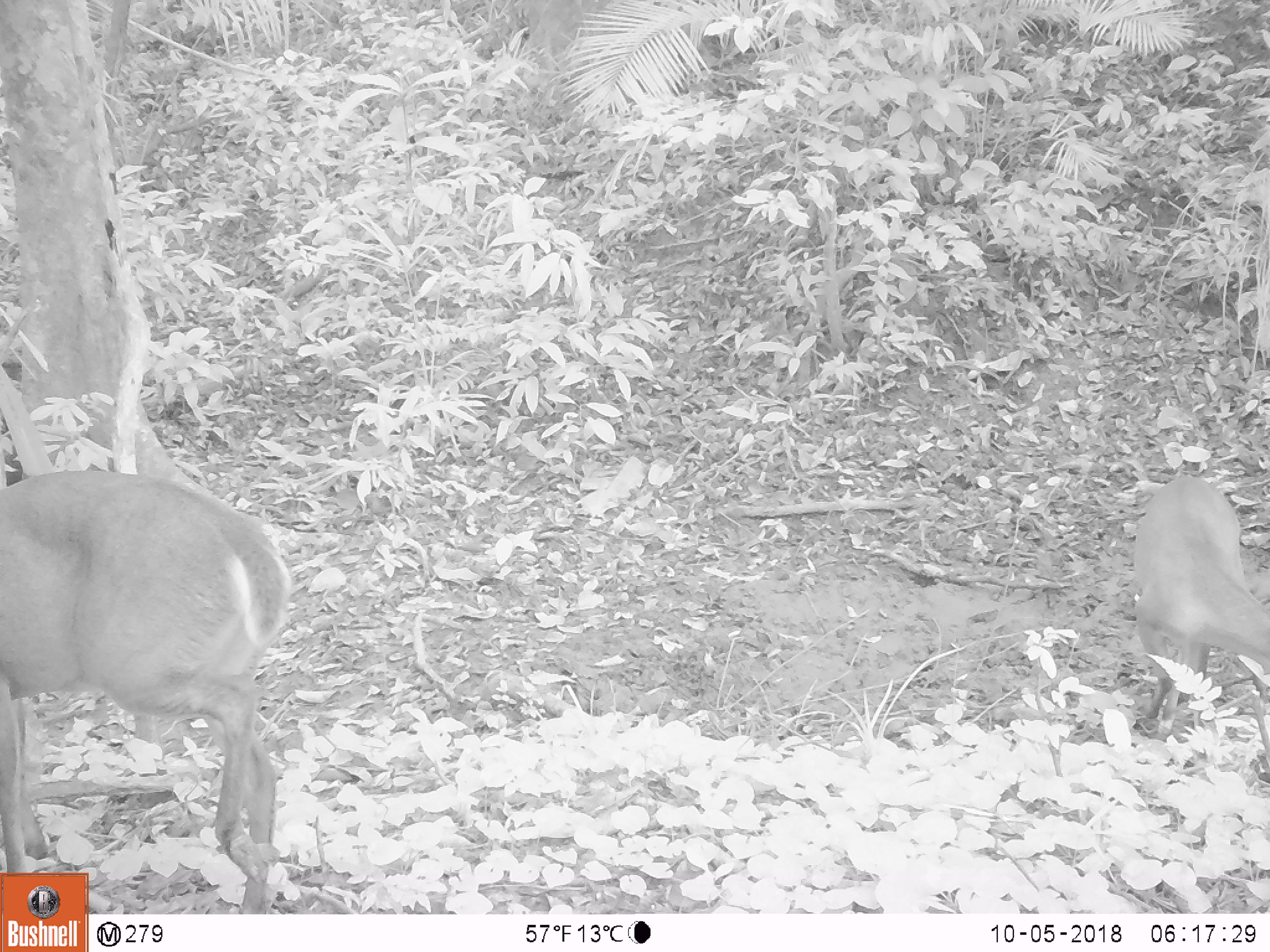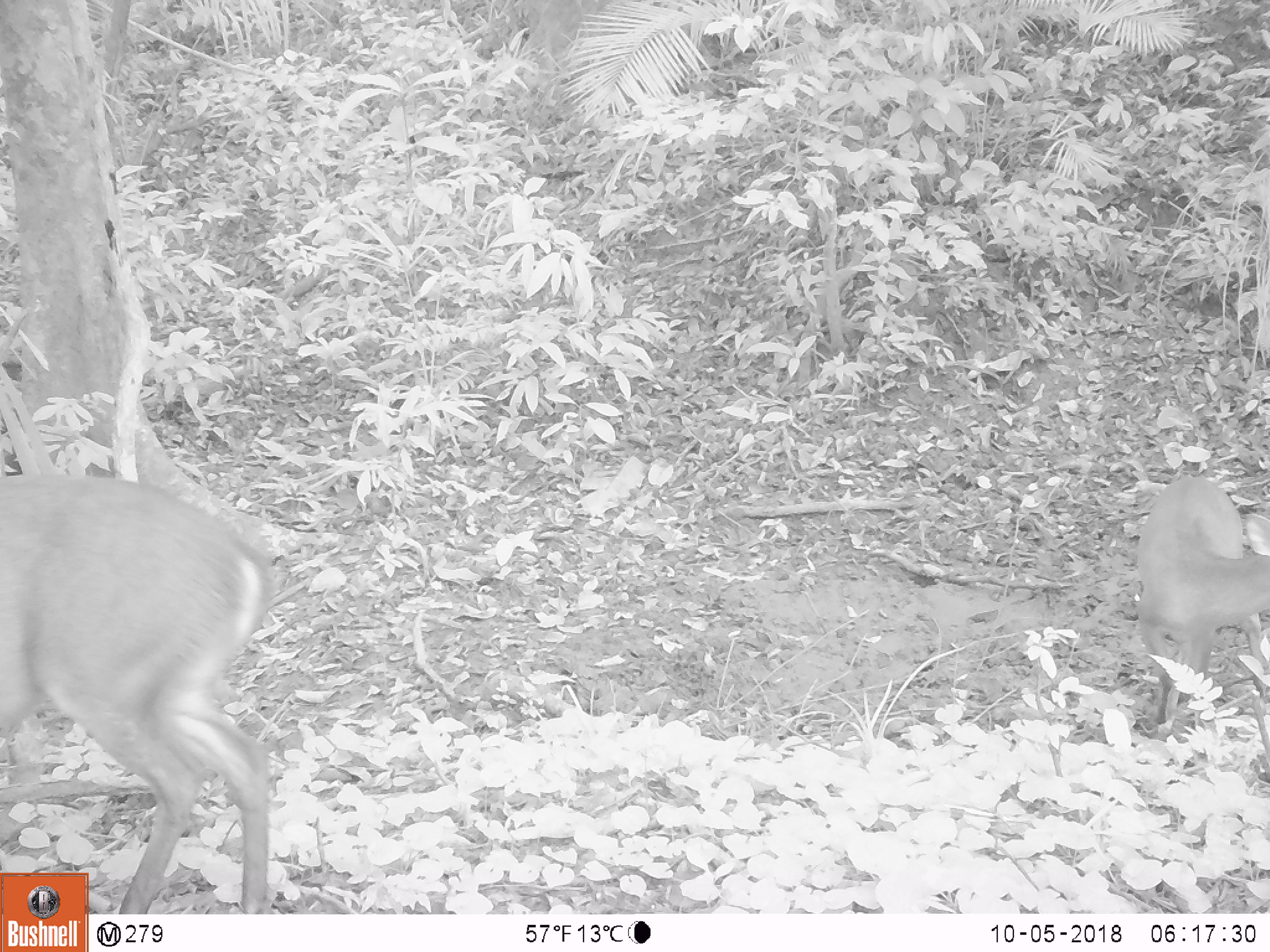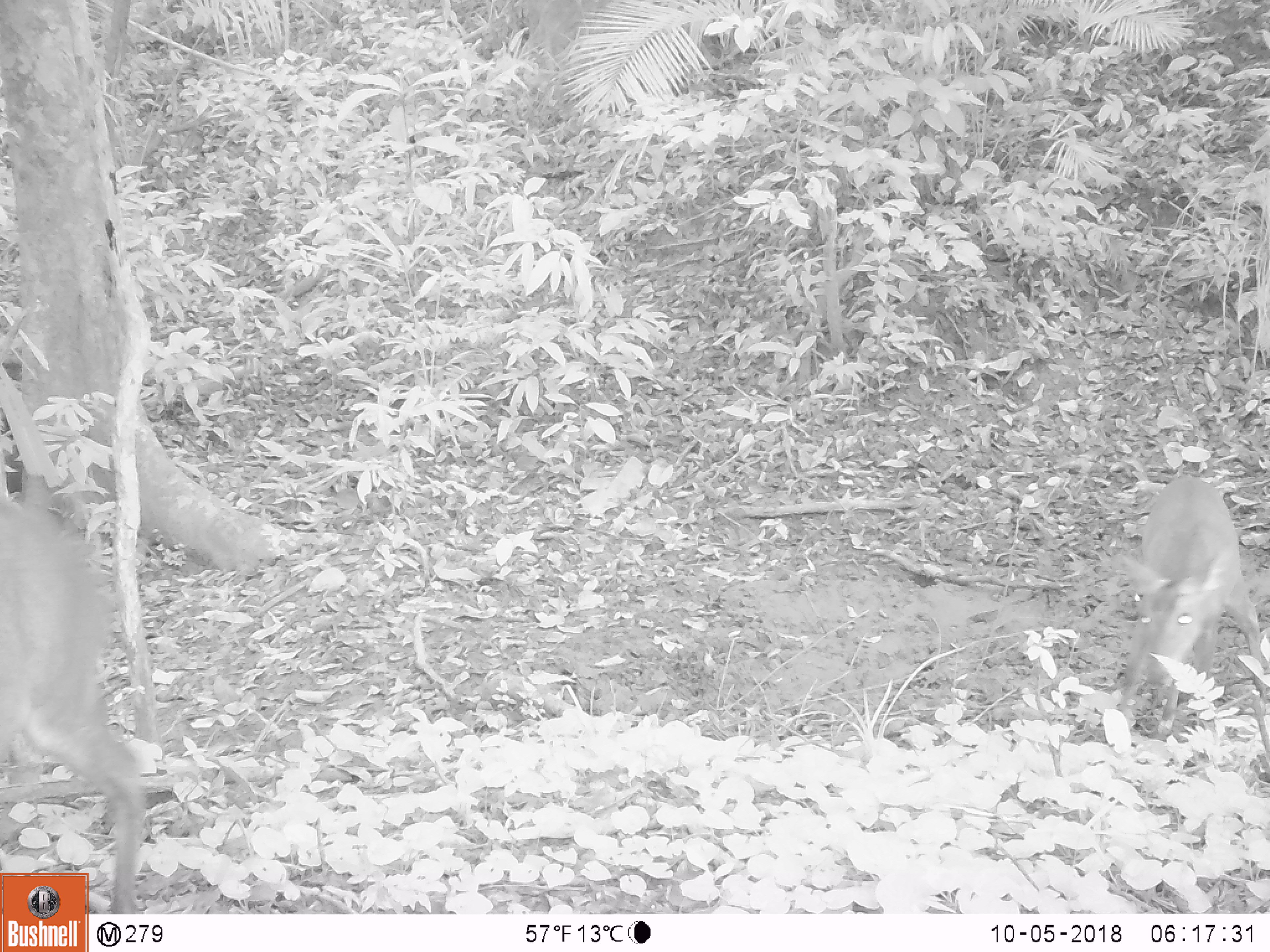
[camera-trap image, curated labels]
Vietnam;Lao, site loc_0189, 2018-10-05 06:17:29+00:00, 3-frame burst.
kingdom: Animalia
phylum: Chordata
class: Mammalia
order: Artiodactyla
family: Cervidae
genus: Muntiacus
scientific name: Muntiacus vuquangensis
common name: large-antlered muntjac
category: large antlered muntjac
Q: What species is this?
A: Large antlered muntjac (large-antlered muntjac) (Muntiacus vuquangensis).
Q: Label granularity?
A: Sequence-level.